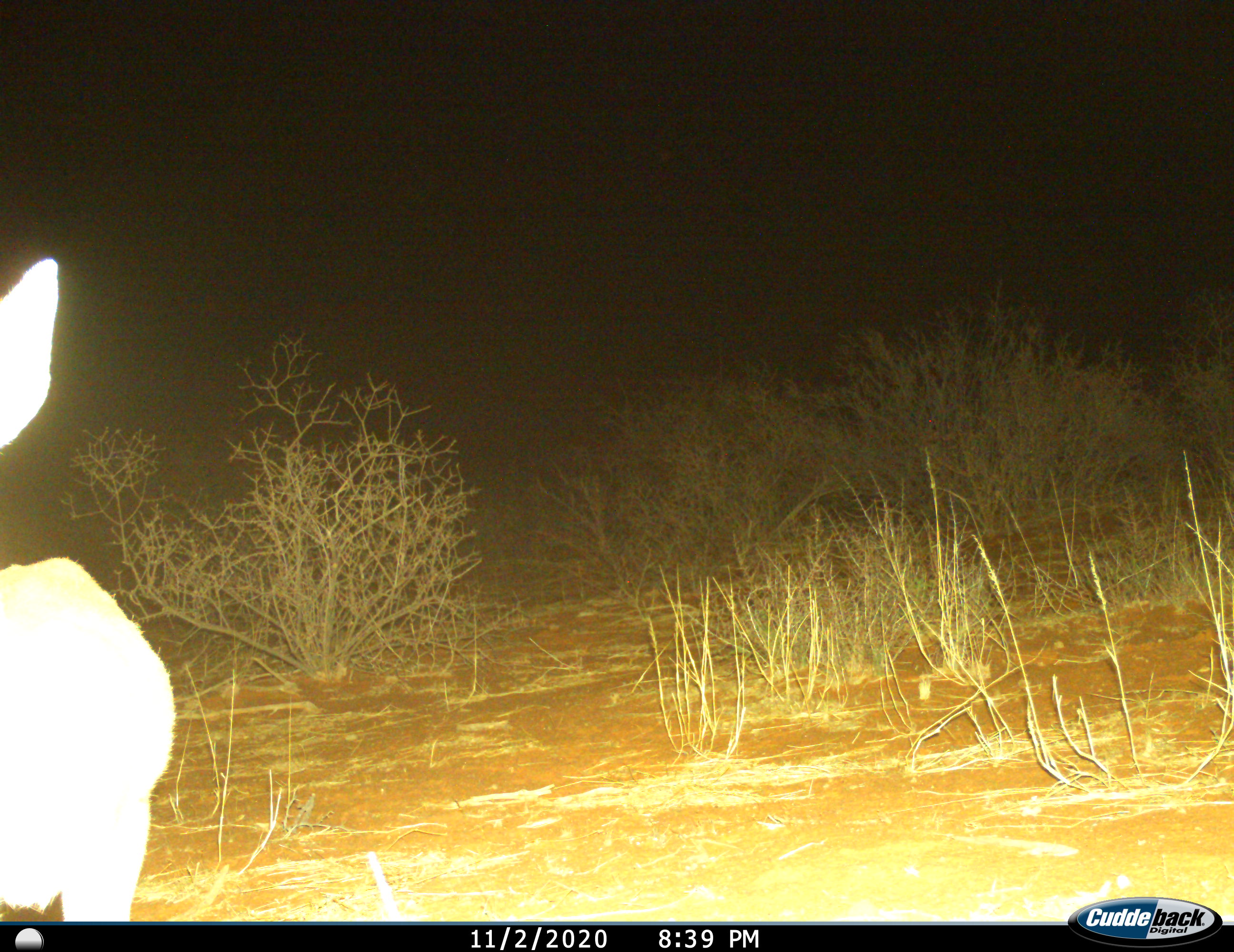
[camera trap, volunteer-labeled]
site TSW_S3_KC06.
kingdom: Animalia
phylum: Chordata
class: Mammalia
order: Artiodactyla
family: Bovidae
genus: Sylvicapra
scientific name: Sylvicapra grimmia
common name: common duiker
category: duikercommongrey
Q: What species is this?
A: Duikercommongrey (common duiker) (Sylvicapra grimmia).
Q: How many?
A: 1.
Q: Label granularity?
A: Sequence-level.